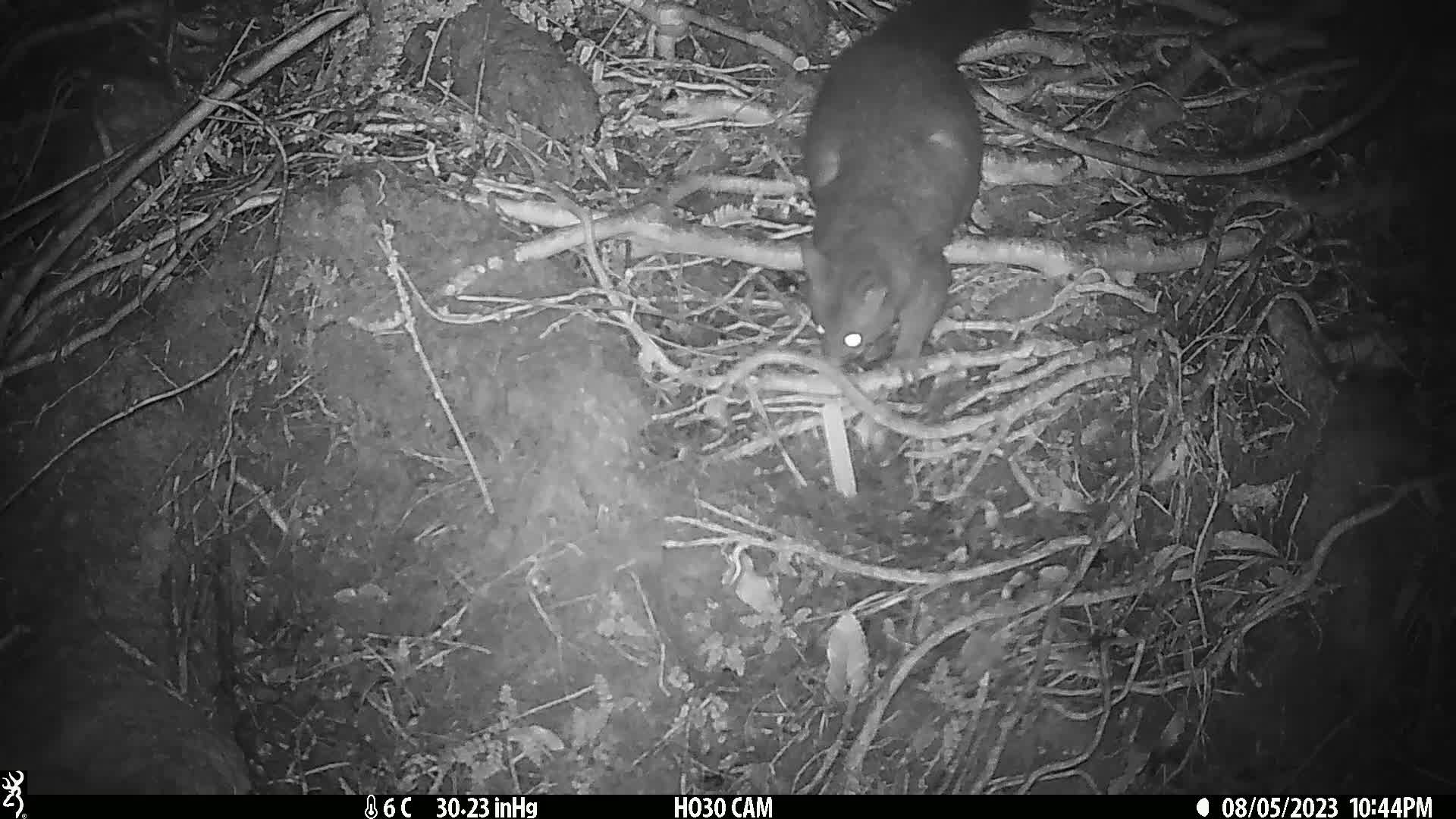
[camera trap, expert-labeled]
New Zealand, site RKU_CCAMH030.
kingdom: Animalia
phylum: Chordata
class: Mammalia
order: Diprotodontia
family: Phalangeridae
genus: Trichosurus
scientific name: Trichosurus vulpecula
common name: common brushtail possum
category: possum